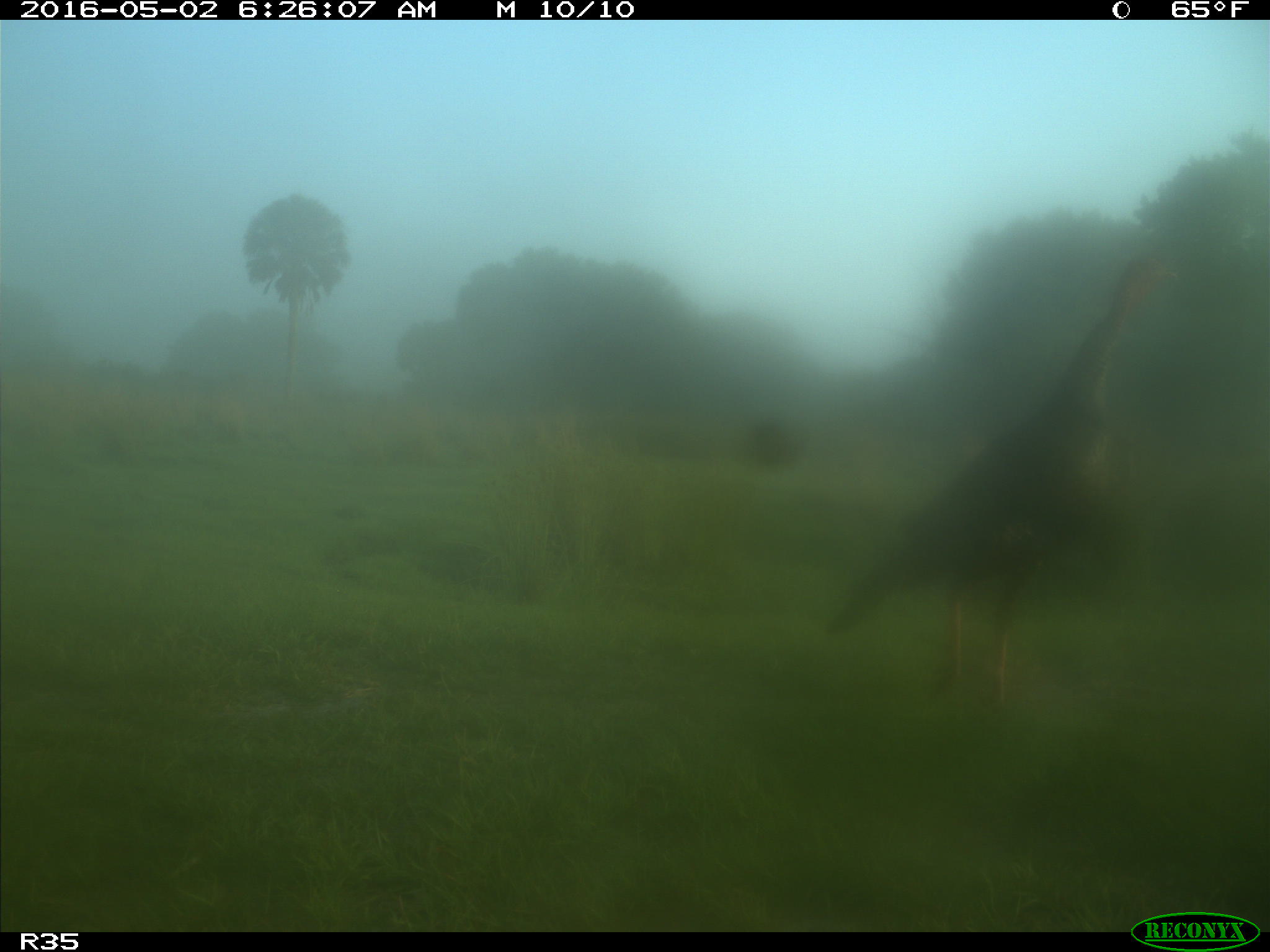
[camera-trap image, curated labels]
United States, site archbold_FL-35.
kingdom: Animalia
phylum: Chordata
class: Aves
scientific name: Aves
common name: birds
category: unidentified bird